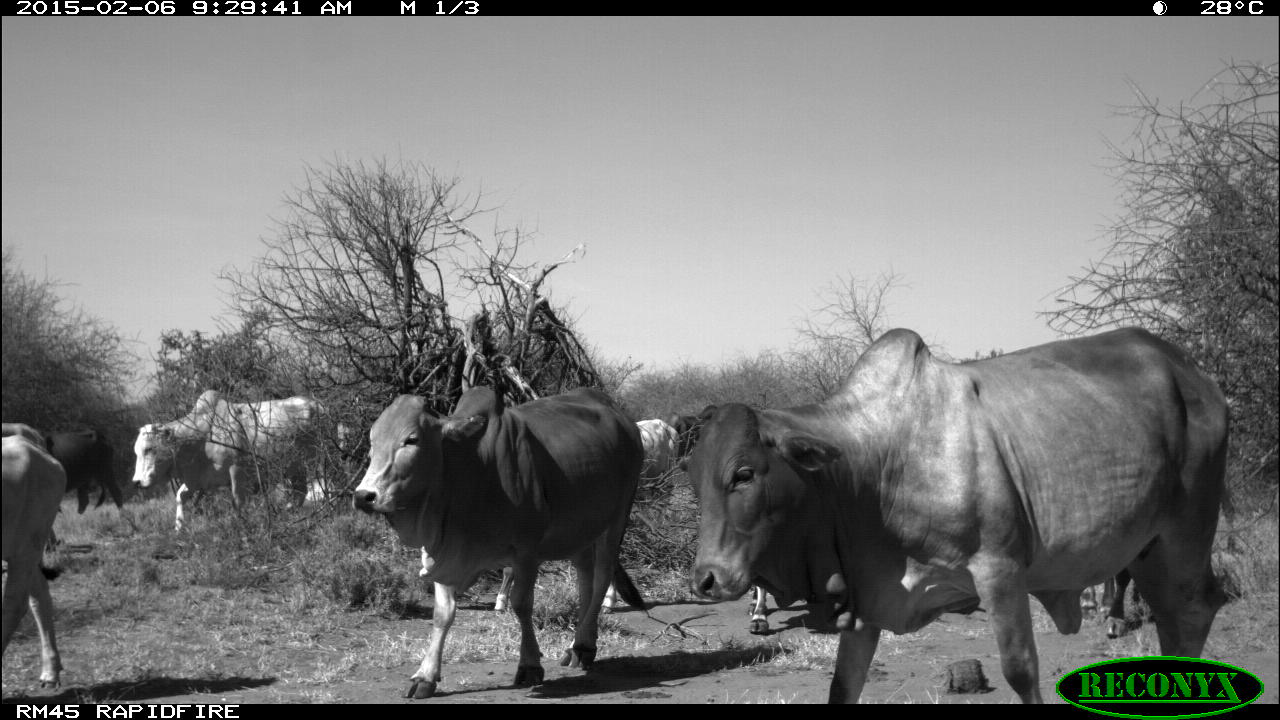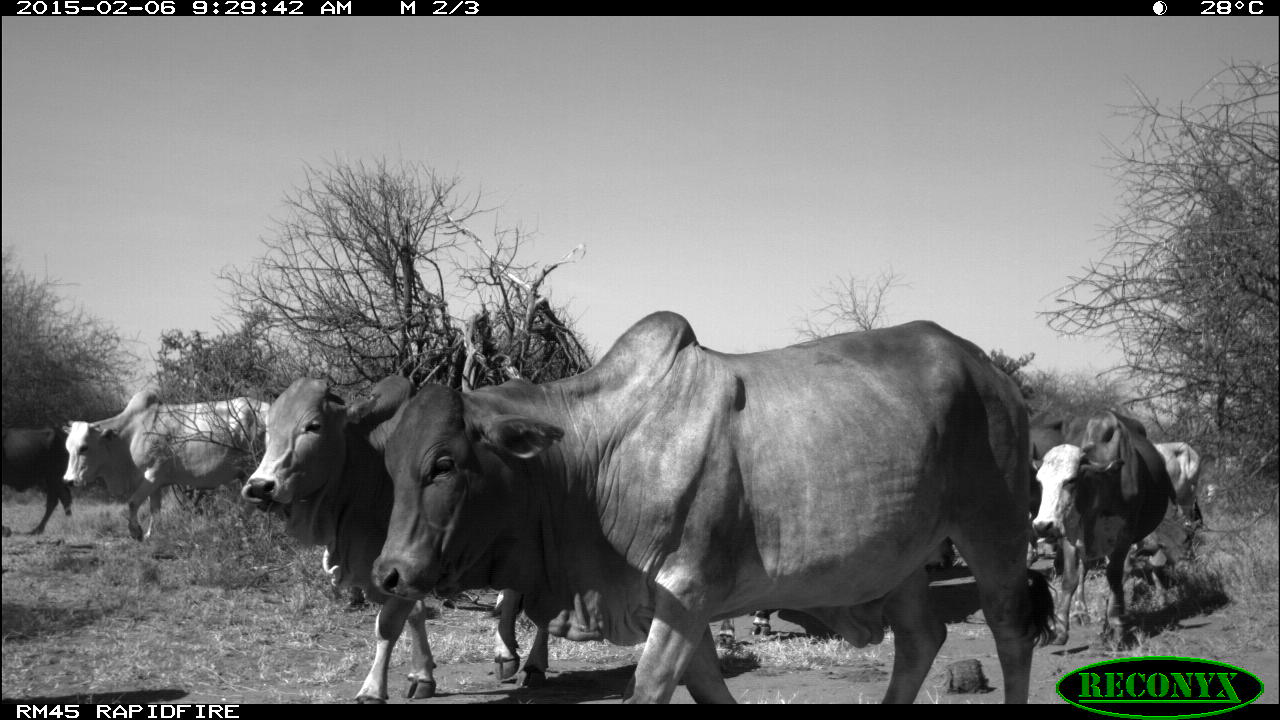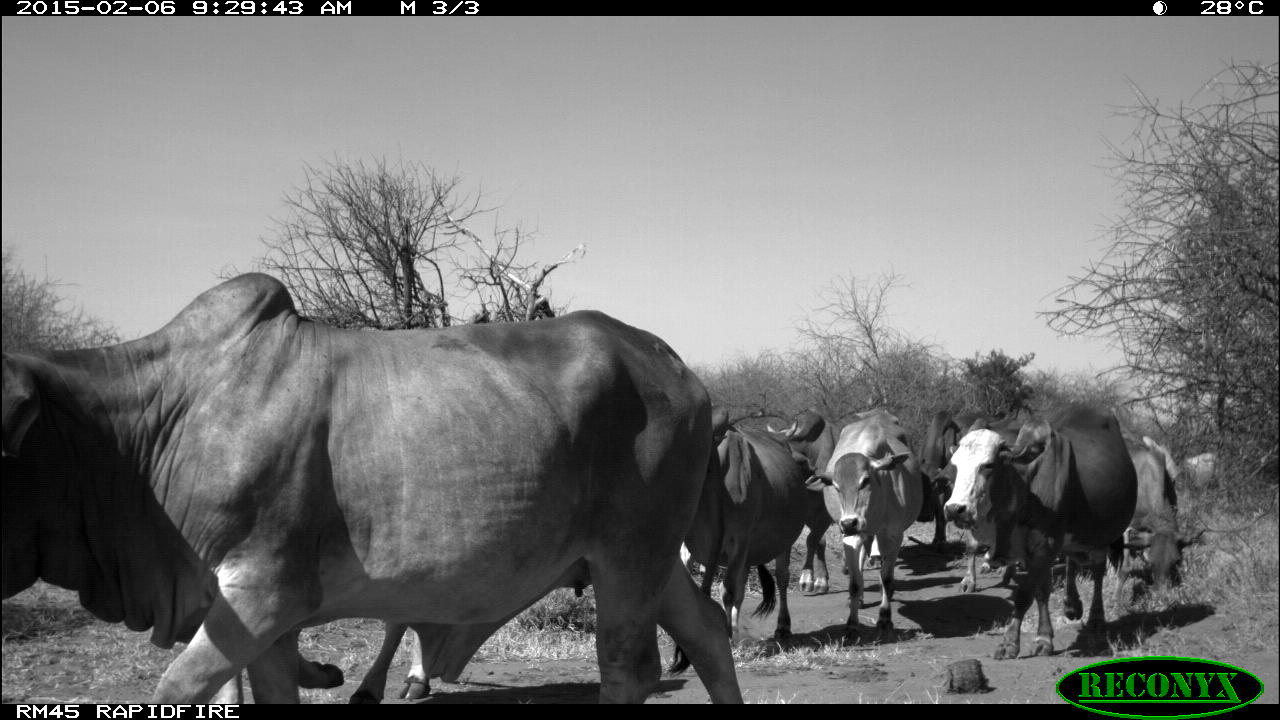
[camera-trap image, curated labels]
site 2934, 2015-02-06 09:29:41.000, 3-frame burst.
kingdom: Animalia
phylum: Chordata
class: Mammalia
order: Artiodactyla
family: Bovidae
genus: Bos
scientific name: Bos taurus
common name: domestic cattle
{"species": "Bos taurus (domestic cattle)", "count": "12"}